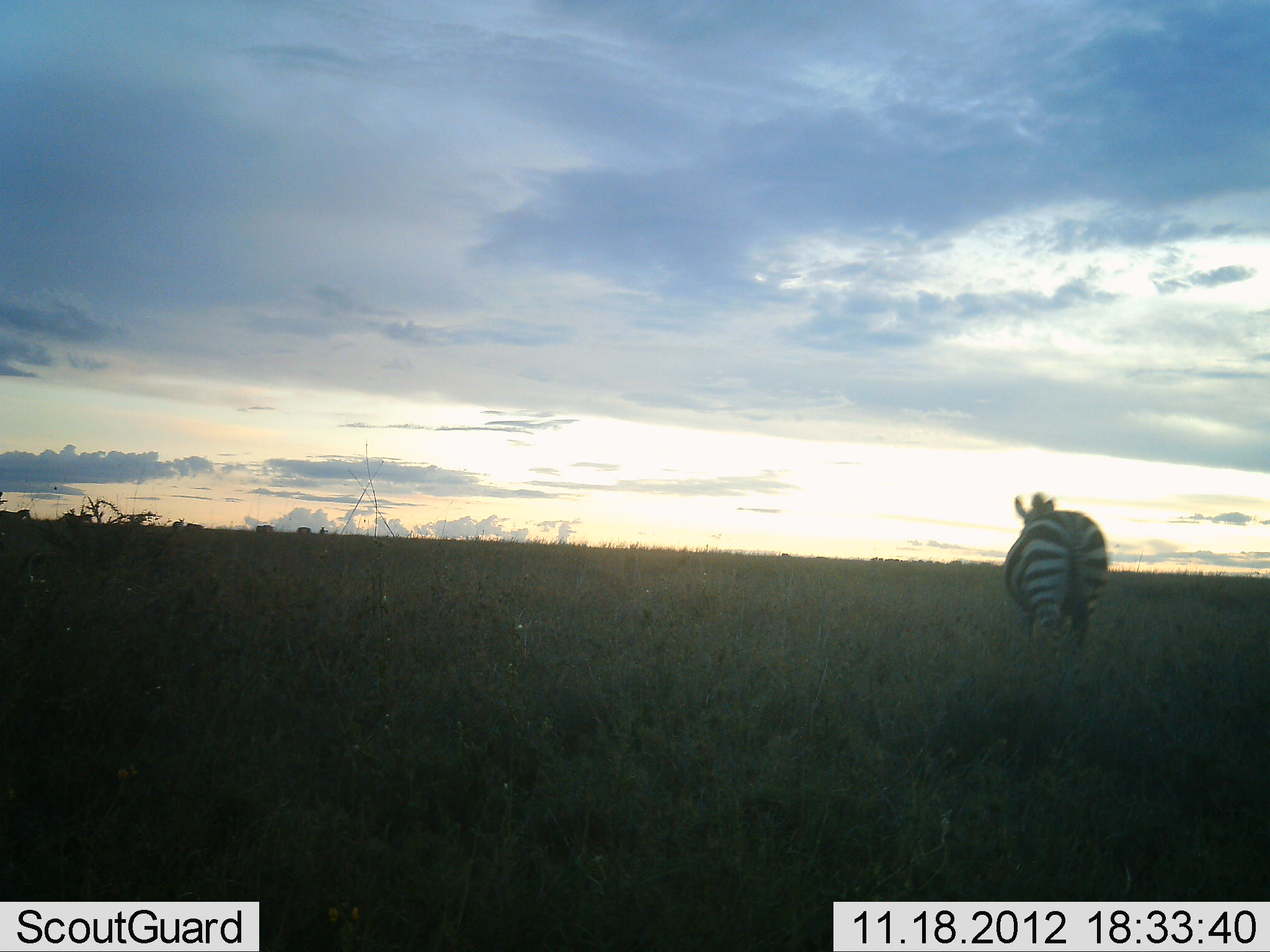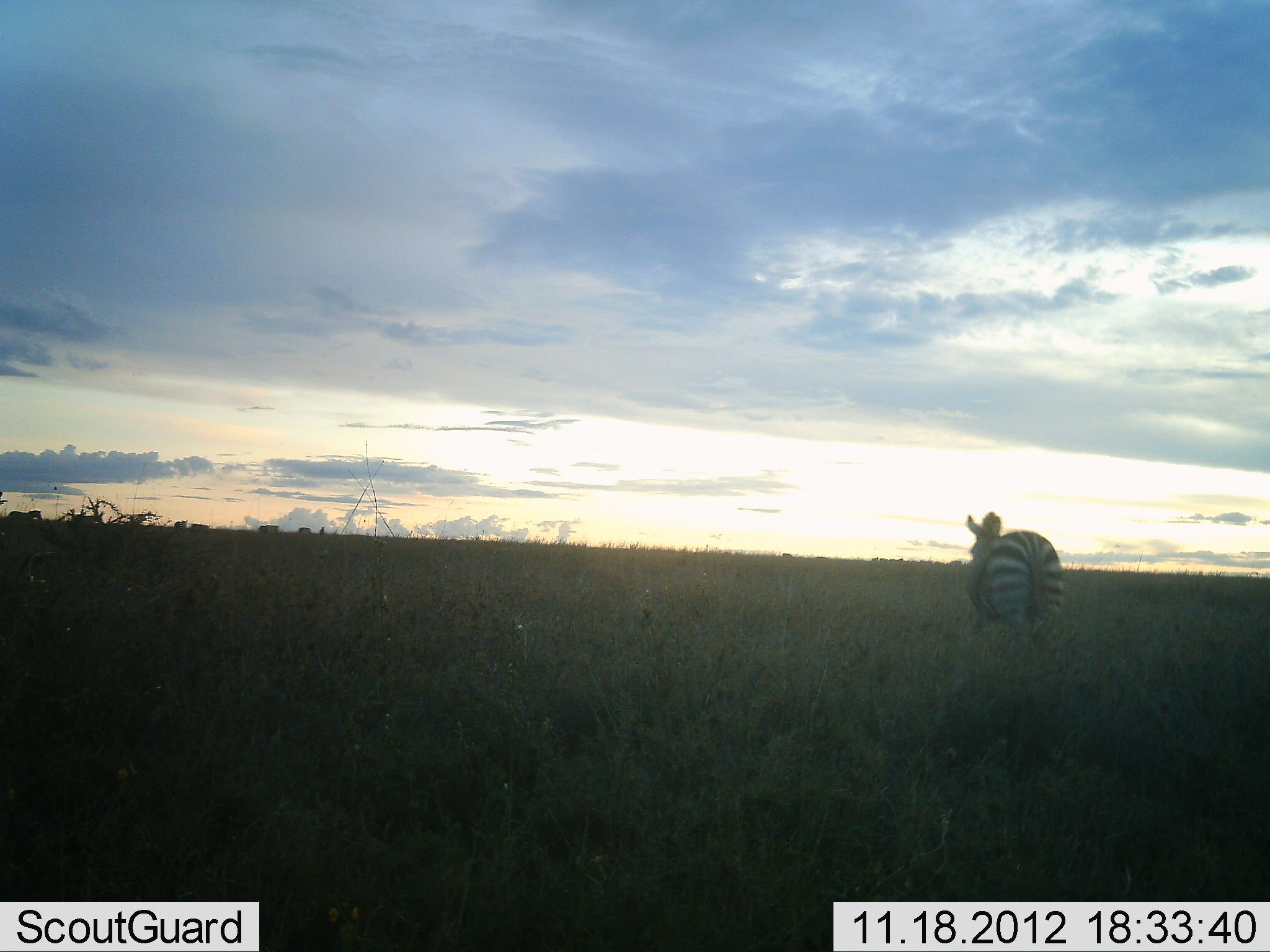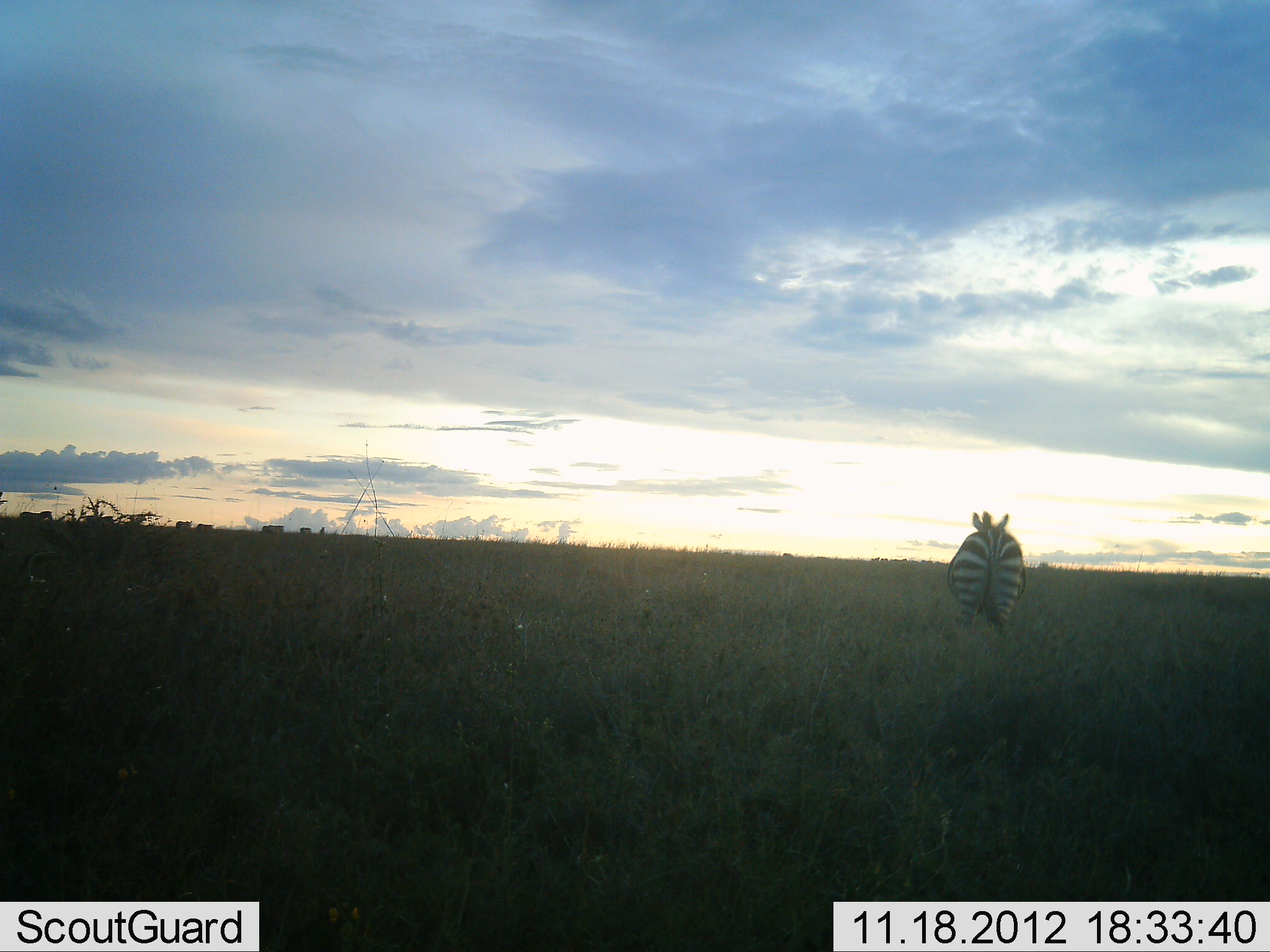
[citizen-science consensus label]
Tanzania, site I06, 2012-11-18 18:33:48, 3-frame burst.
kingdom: Animalia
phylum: Chordata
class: Mammalia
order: Perissodactyla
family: Equidae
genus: Equus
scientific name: Equus quagga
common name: plains zebra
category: zebra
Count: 1.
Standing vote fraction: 30%.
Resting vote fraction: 0%.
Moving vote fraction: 90%.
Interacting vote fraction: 0%.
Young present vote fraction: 0%.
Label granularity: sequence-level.